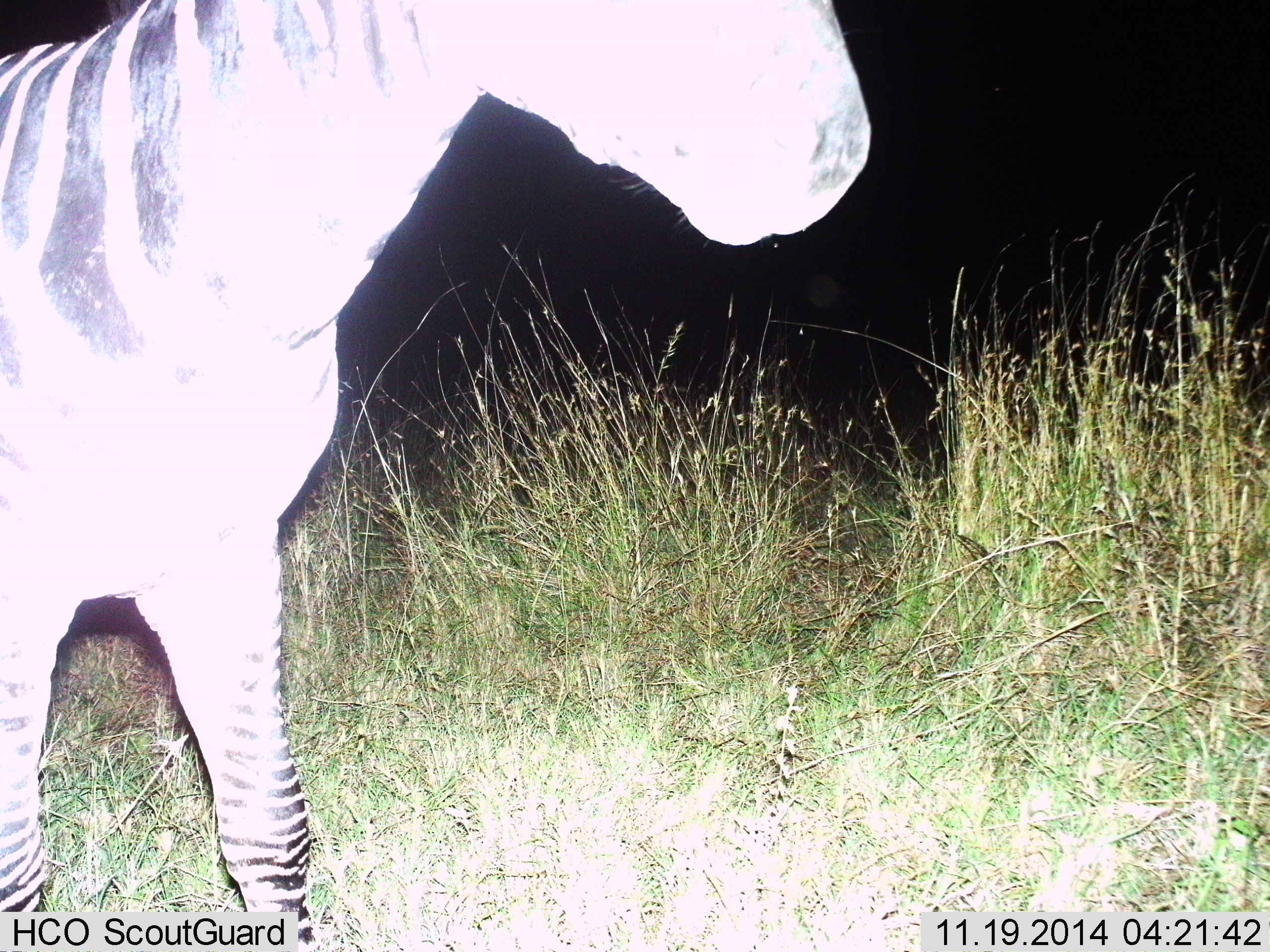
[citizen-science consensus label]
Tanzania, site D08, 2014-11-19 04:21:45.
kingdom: Animalia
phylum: Chordata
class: Mammalia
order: Perissodactyla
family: Equidae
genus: Equus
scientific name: Equus quagga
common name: plains zebra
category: zebra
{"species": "zebra (plains zebra) (Equus quagga)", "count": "1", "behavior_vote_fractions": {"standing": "80%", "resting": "0%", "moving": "30%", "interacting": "0%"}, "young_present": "0%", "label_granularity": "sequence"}